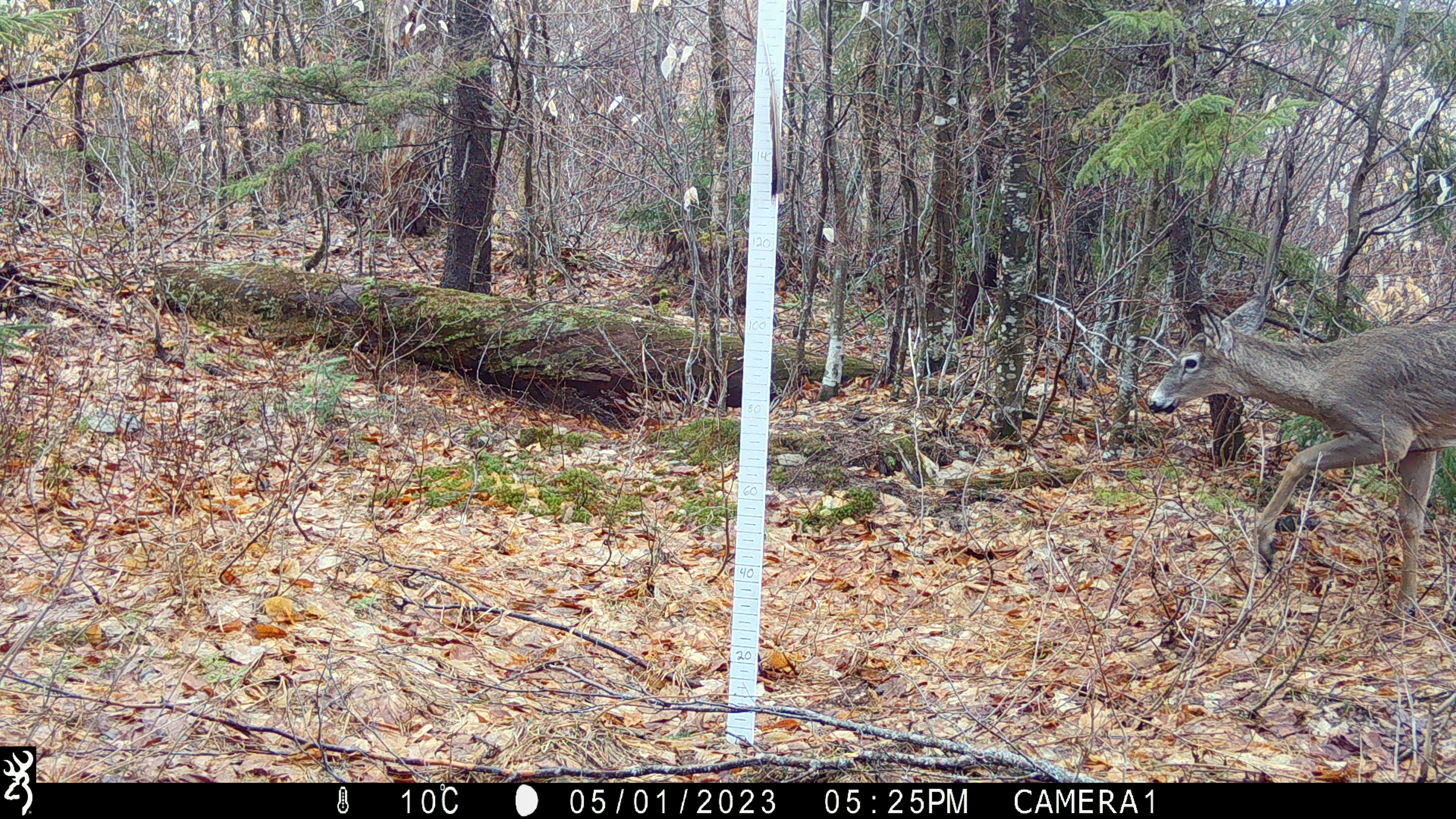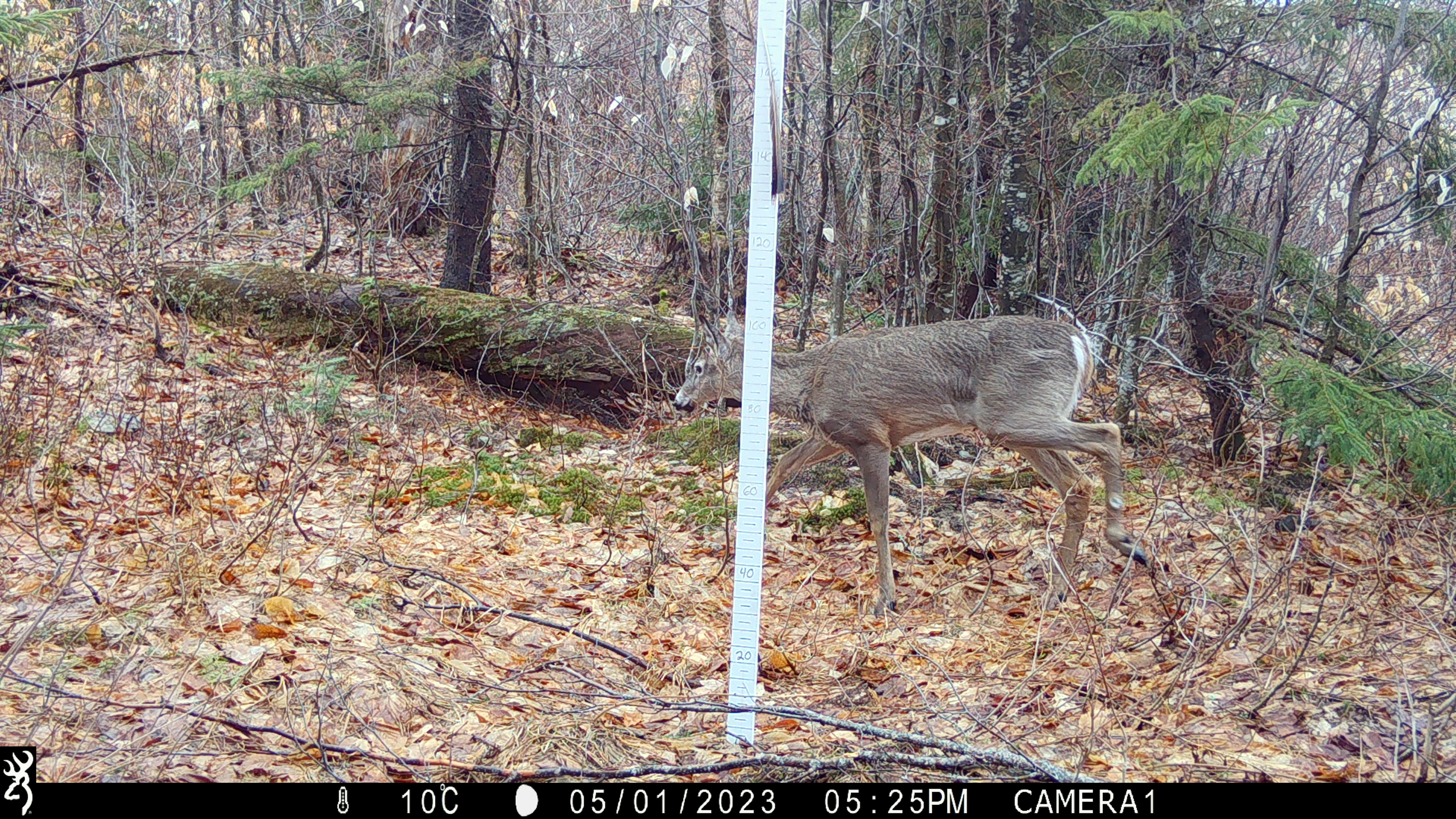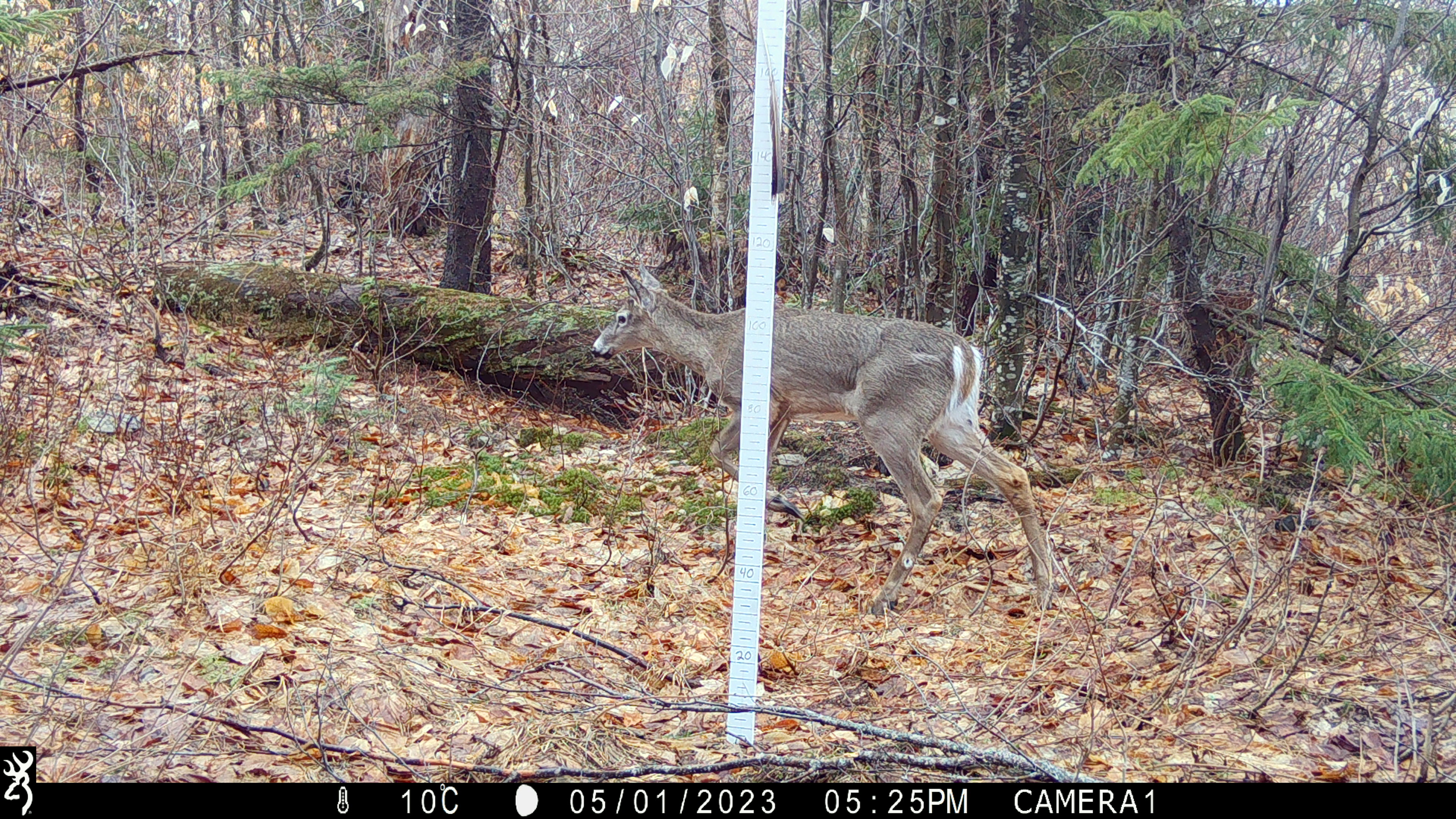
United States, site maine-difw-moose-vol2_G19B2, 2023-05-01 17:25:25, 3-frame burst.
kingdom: Animalia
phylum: Chordata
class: Mammalia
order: Artiodactyla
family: Cervidae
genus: Odocoileus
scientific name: Odocoileus virginianus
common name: white-tailed deer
White-tailed deer (Odocoileus virginianus).